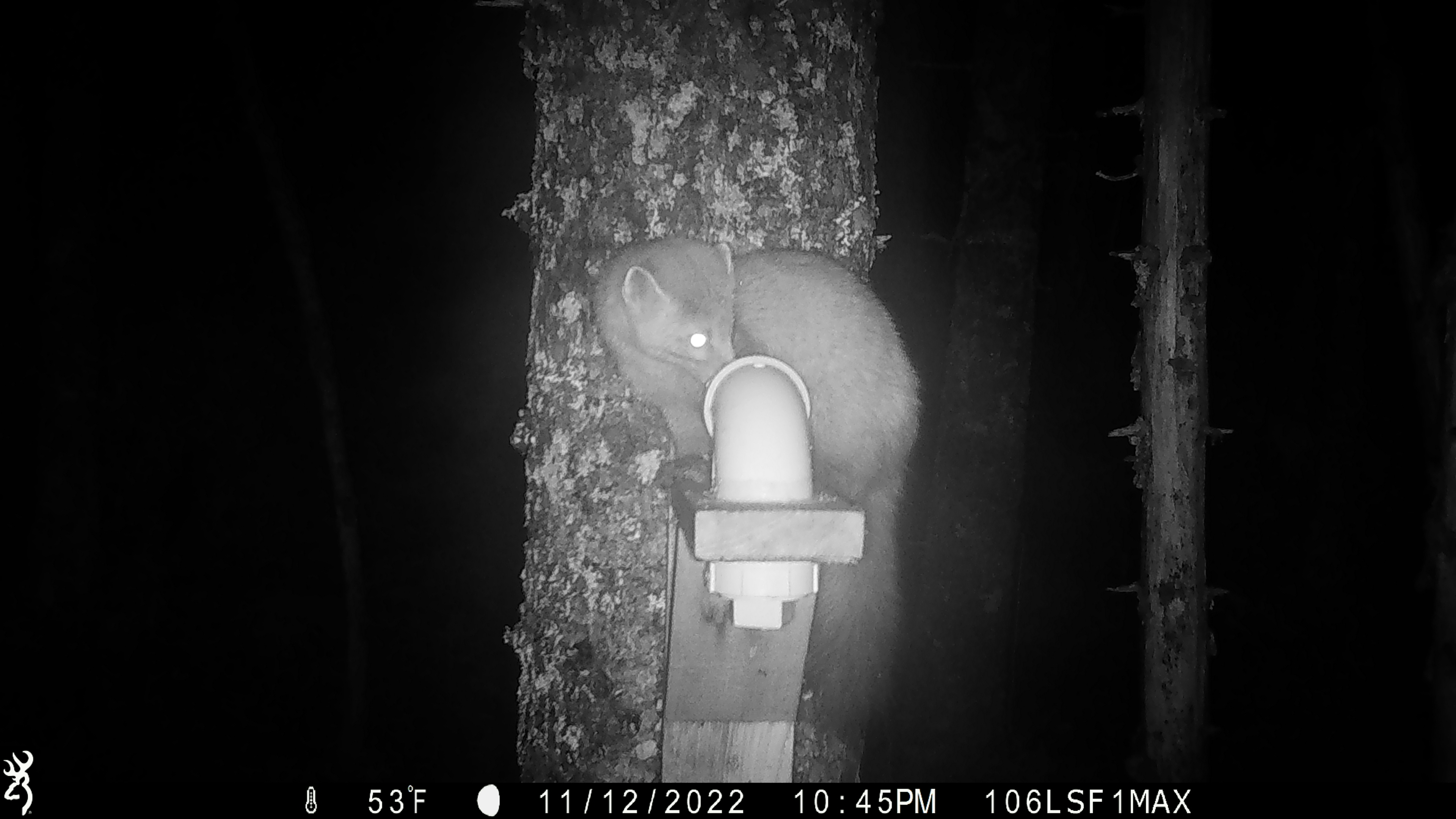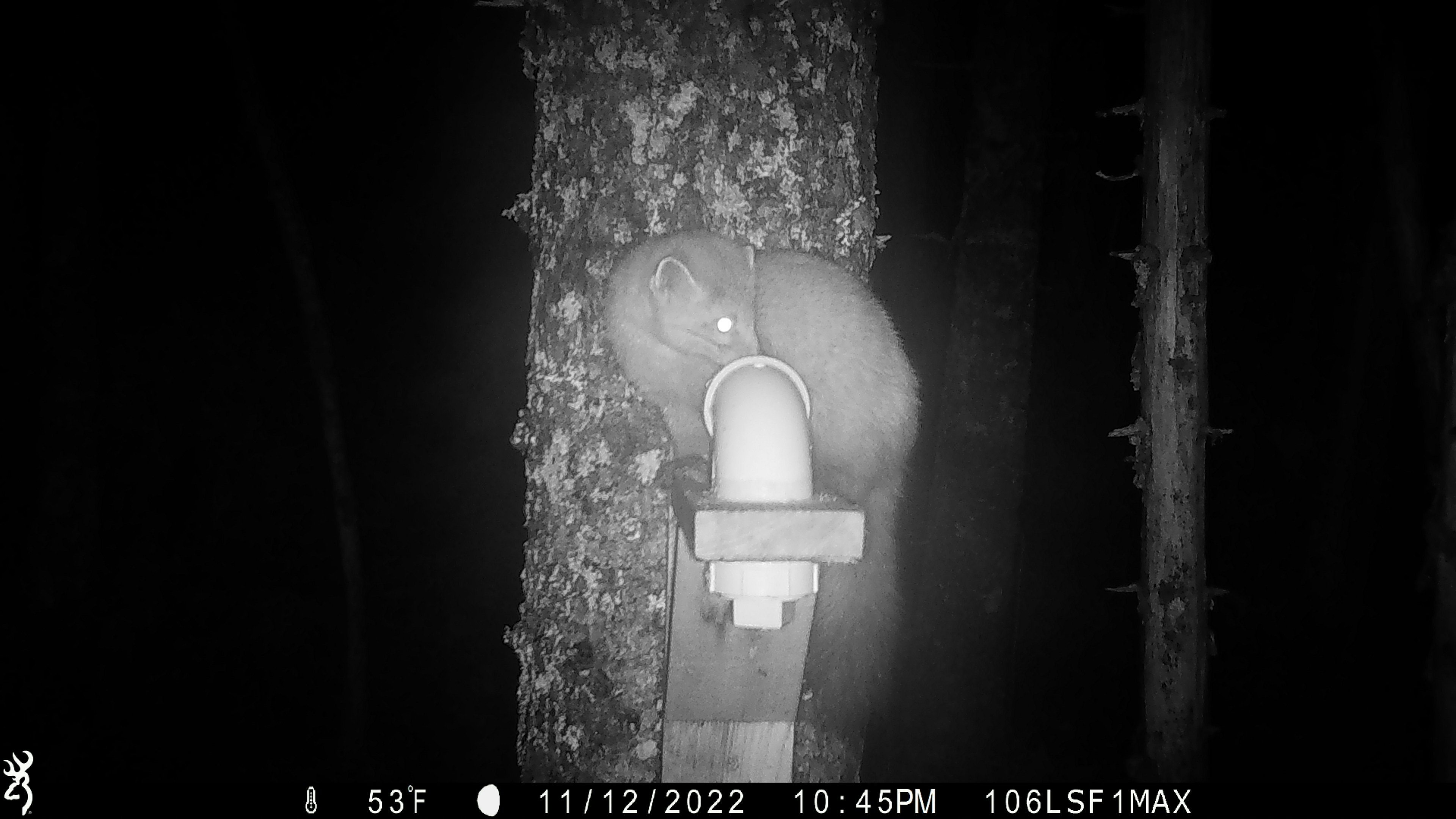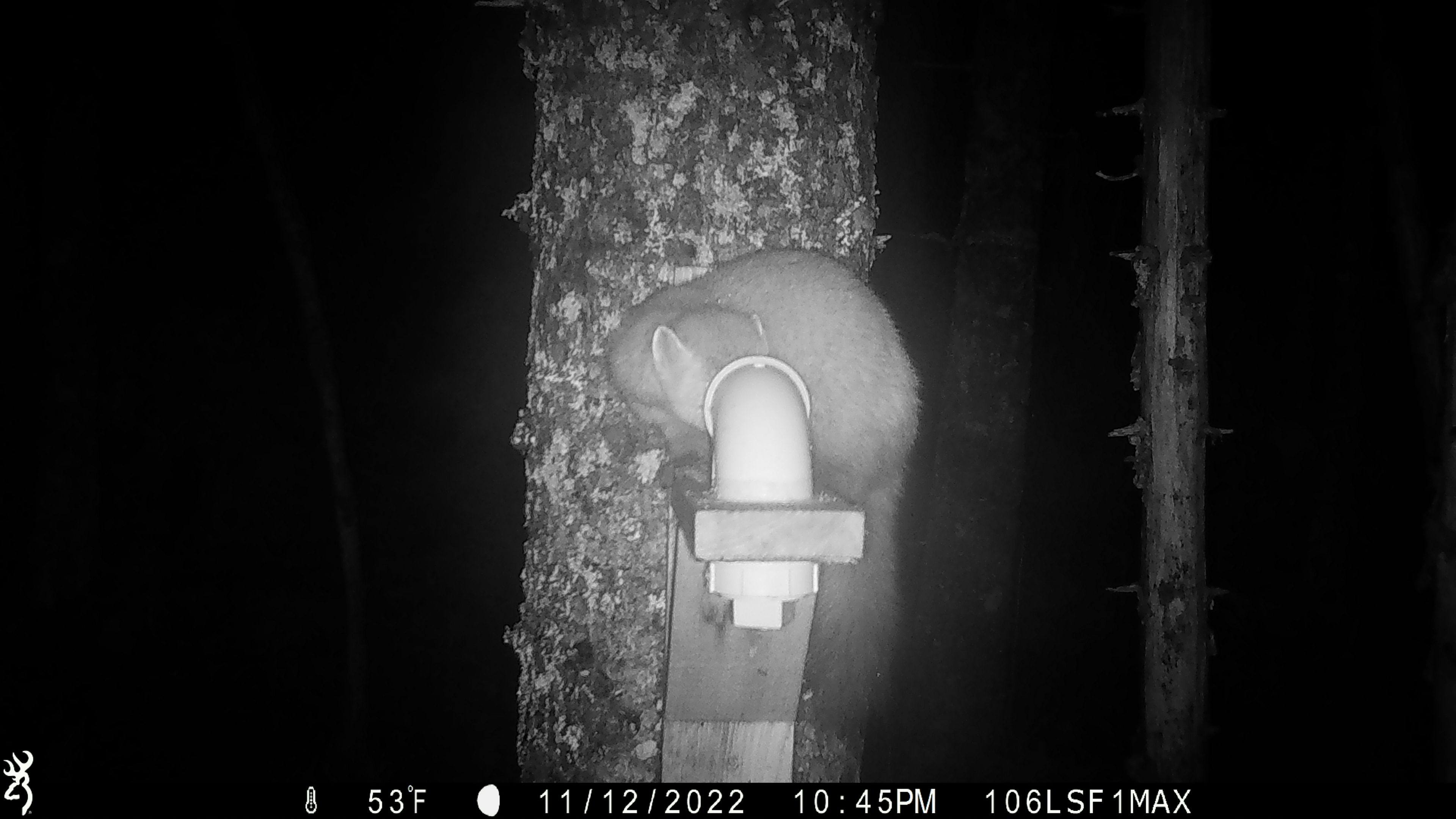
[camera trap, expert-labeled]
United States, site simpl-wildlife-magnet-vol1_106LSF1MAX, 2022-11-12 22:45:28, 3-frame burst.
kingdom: Animalia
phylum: Chordata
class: Mammalia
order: Carnivora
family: Mustelidae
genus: Martes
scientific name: Martes americana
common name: american marten